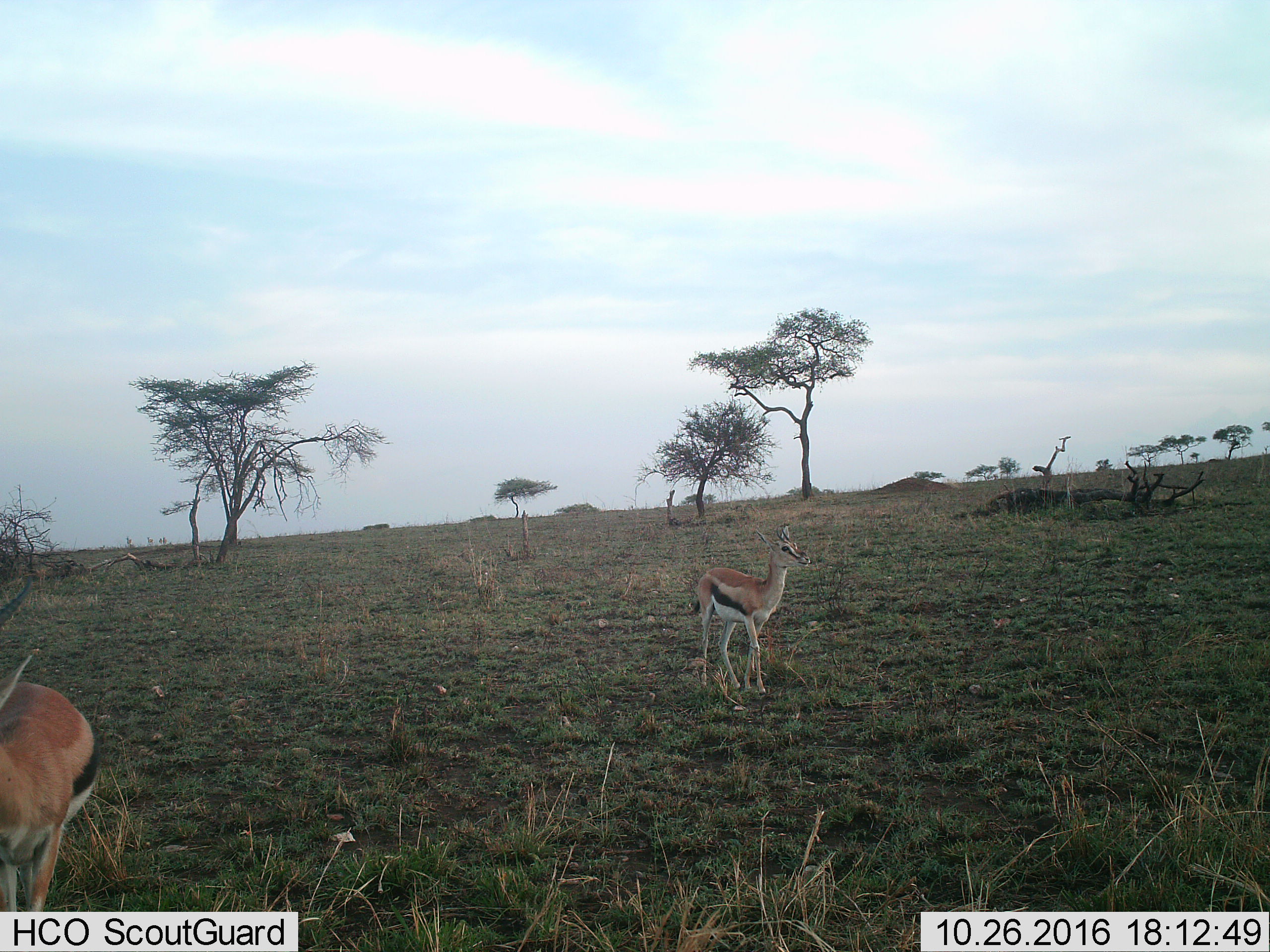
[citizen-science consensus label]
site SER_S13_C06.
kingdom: Animalia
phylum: Chordata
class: Mammalia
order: Artiodactyla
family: Bovidae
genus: Eudorcas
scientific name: Eudorcas thomsonii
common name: thomson's gazelle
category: gazellethomsons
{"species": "gazellethomsons (thomson's gazelle) (Eudorcas thomsonii)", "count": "2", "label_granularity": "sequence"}